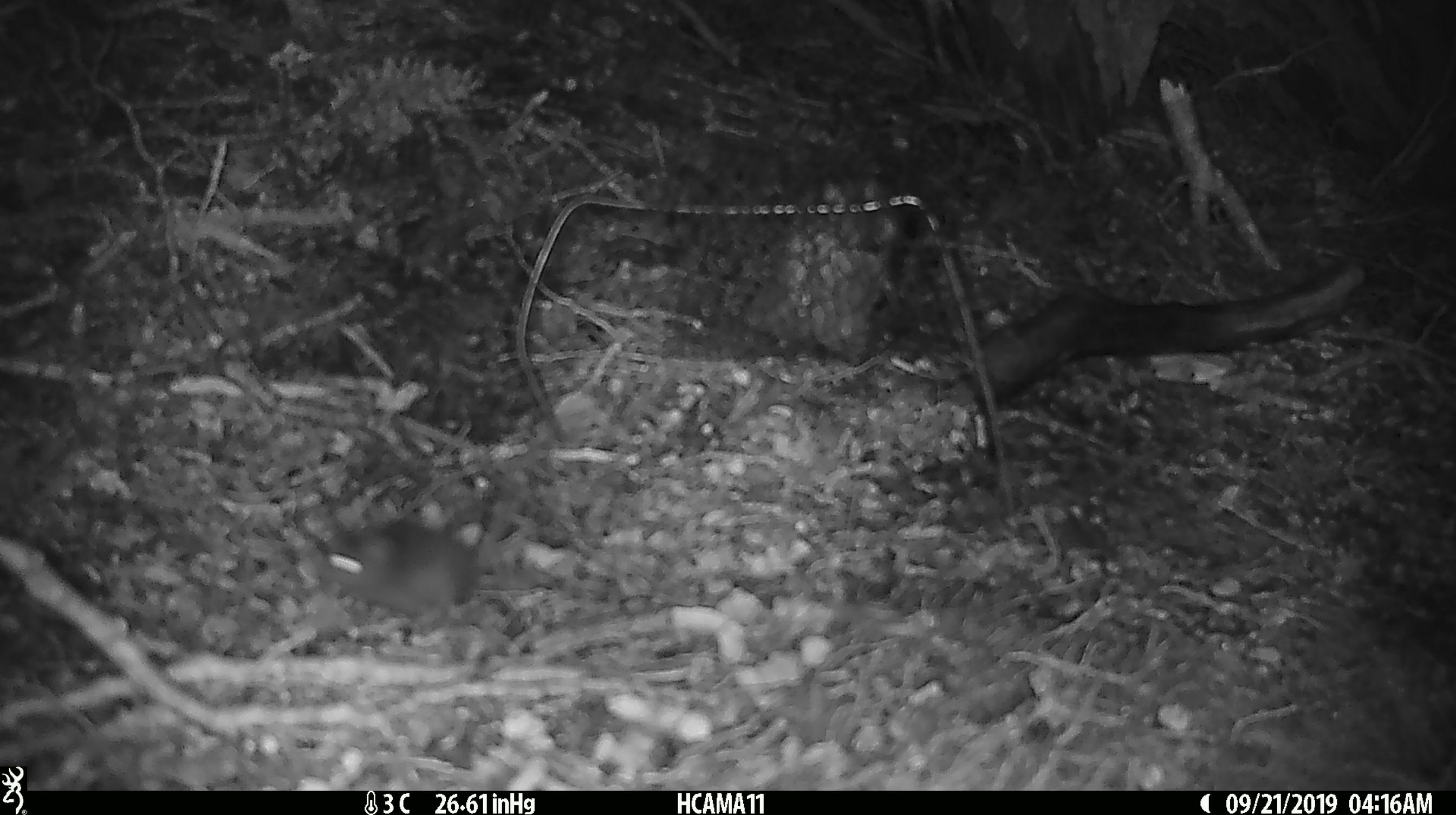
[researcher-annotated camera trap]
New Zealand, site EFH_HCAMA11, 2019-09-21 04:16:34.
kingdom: Animalia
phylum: Chordata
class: Mammalia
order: Rodentia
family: Muridae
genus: Mus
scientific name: Mus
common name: mouse